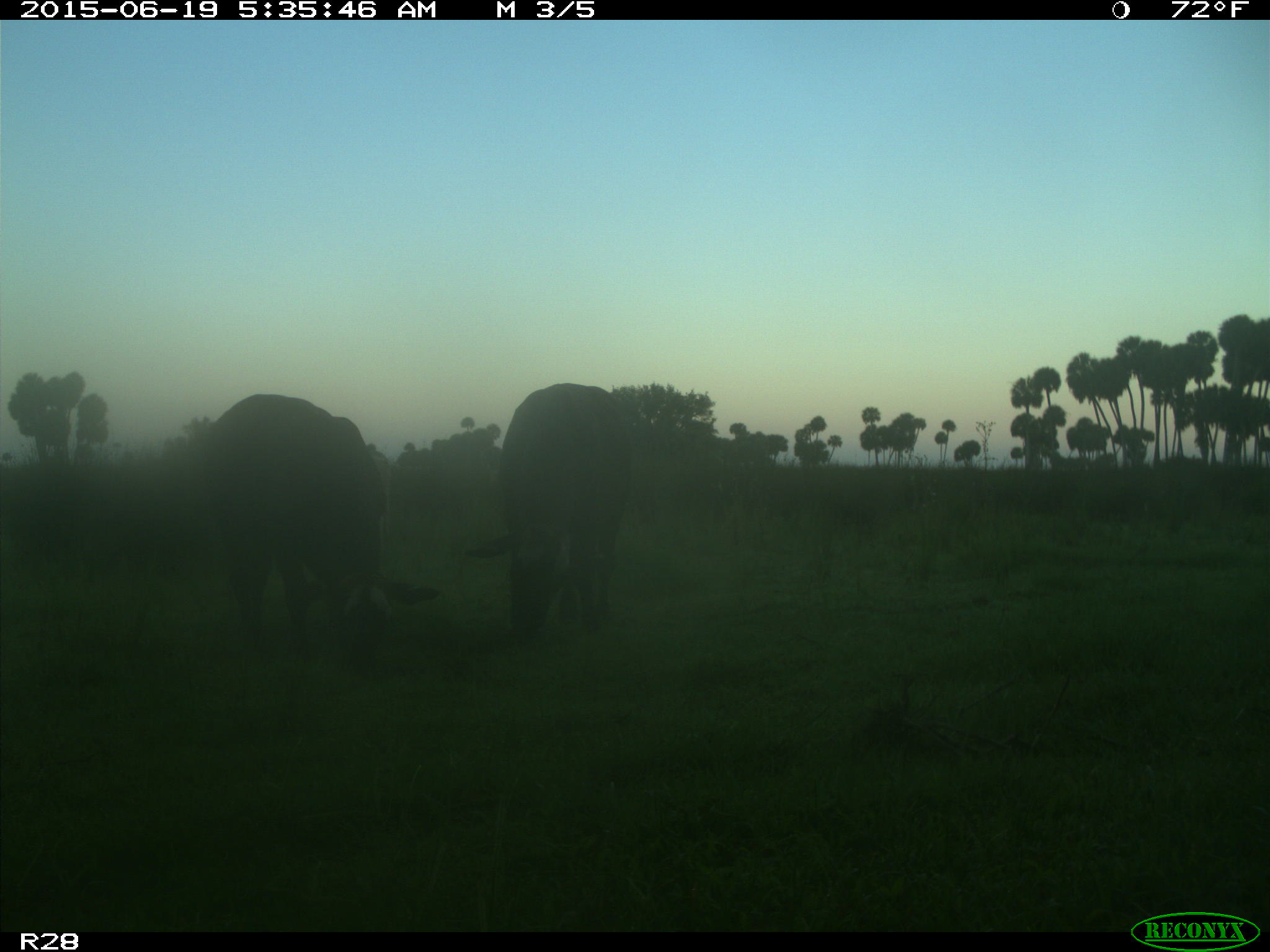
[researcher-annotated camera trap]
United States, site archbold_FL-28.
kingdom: Animalia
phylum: Chordata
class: Mammalia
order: Artiodactyla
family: Bovidae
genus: Bos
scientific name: Bos taurus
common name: domestic cow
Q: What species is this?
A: Bos taurus (domestic cow).